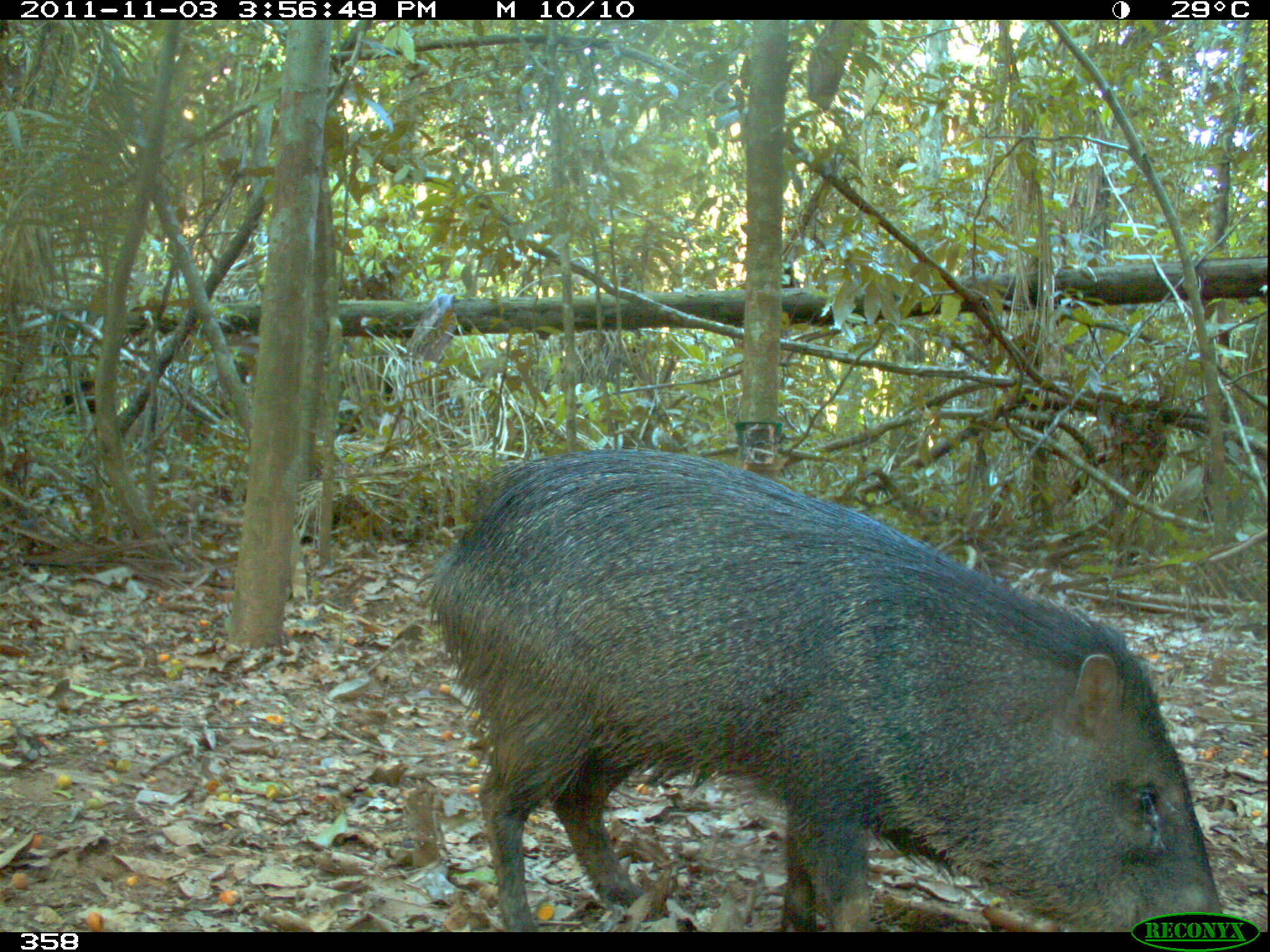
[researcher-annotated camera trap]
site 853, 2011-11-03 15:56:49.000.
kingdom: Animalia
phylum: Chordata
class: Mammalia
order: Artiodactyla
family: Tayassuidae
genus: Pecari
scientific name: Pecari tajacu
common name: collared peccary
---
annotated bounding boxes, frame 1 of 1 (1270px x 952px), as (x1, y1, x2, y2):
pecari tajacu: (411, 444, 1223, 932)